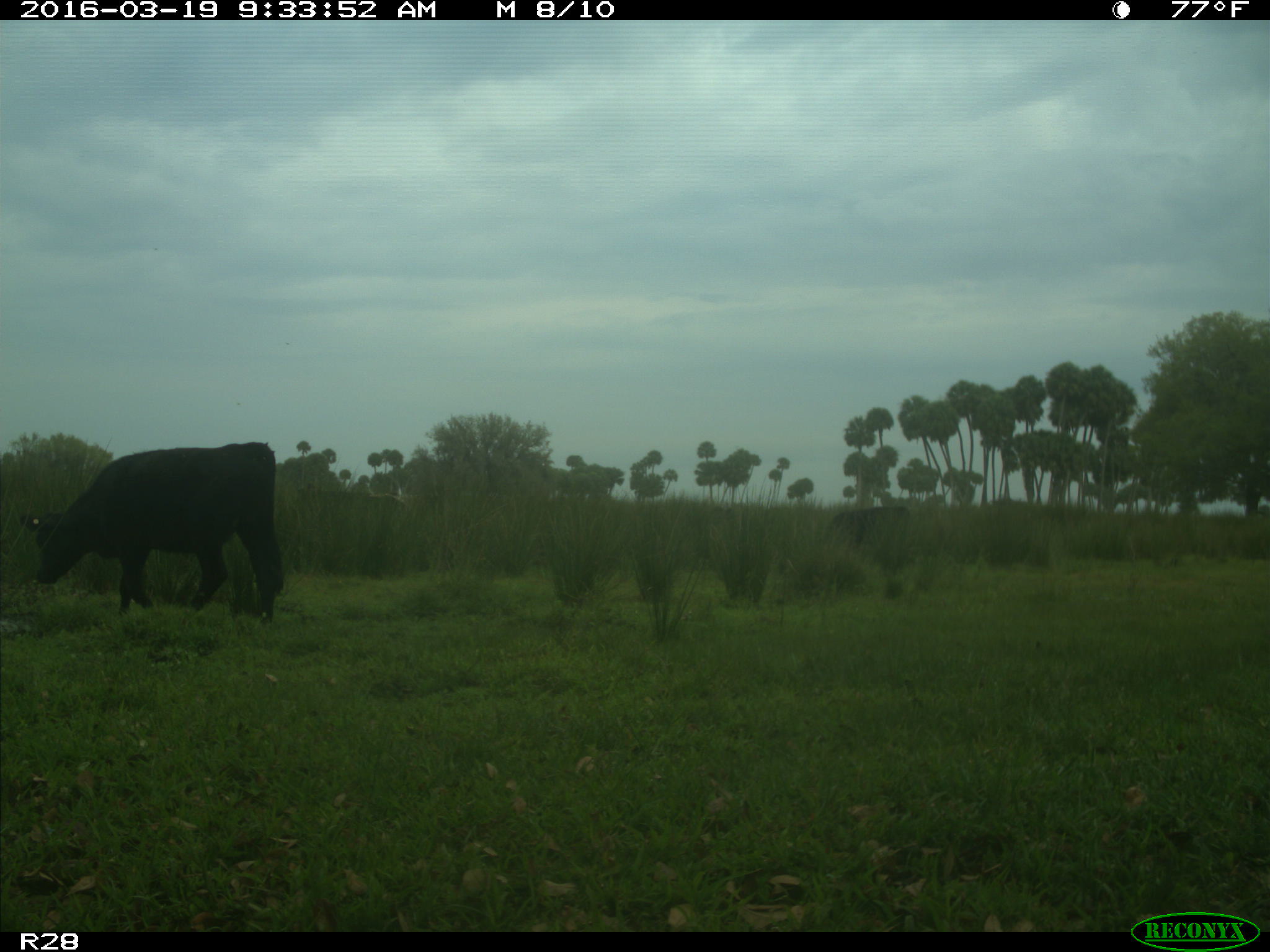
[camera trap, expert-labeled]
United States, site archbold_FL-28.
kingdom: Animalia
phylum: Chordata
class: Mammalia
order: Artiodactyla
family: Bovidae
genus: Bos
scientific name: Bos taurus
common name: domestic cow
Bos taurus (domestic cow).